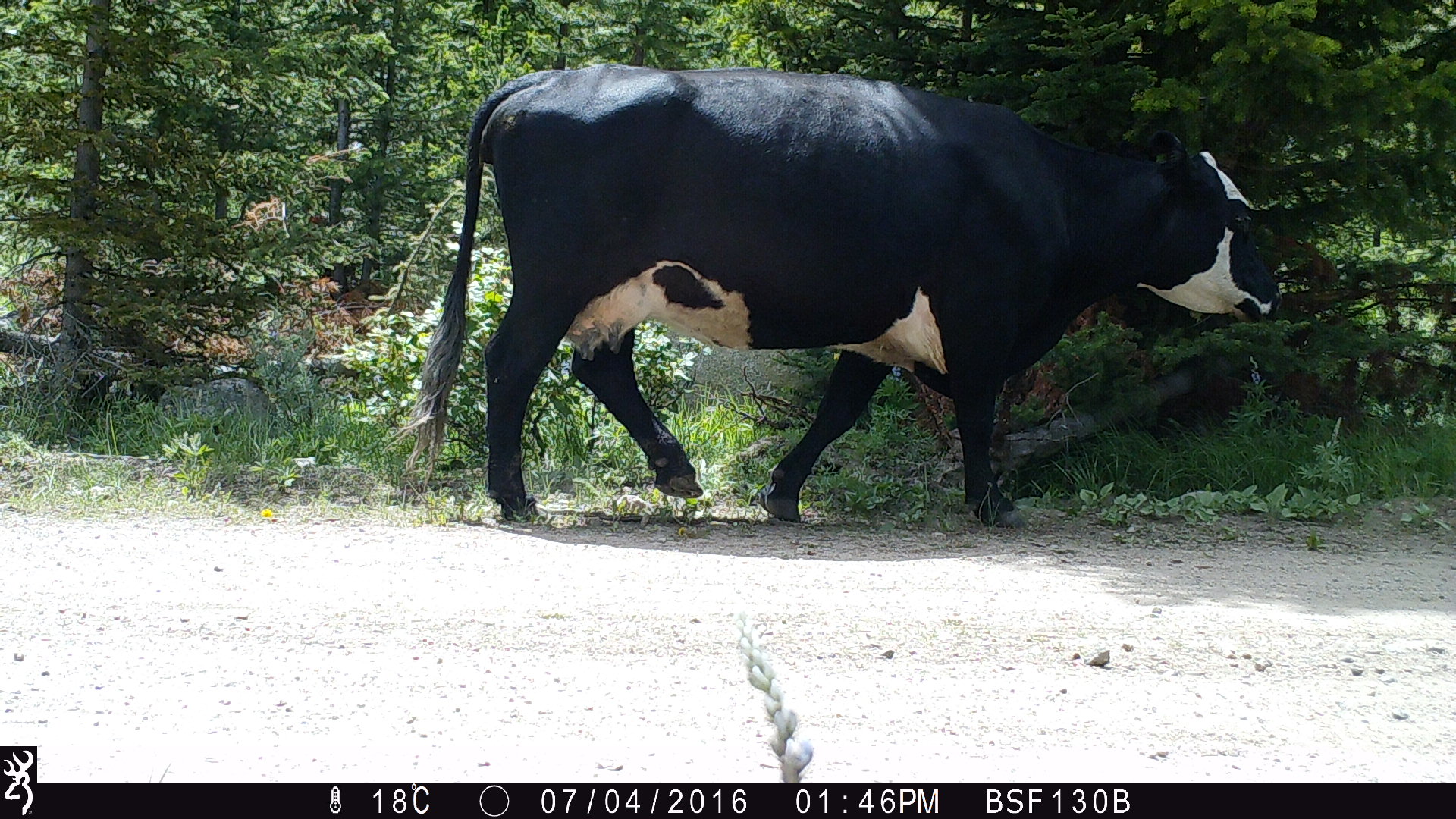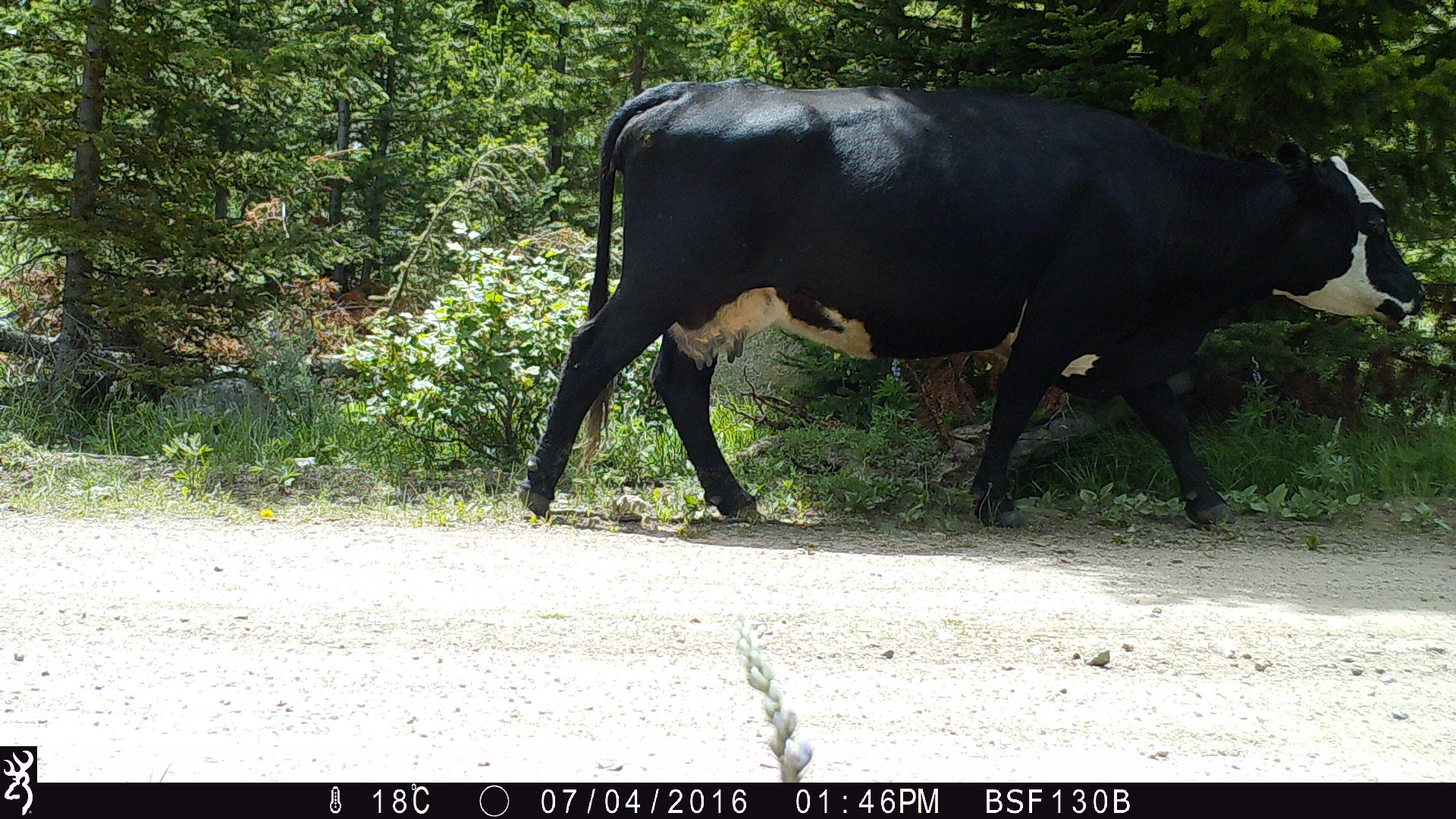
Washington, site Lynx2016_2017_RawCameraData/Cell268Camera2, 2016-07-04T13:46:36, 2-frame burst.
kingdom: Animalia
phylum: Chordata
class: Mammalia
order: Artiodactyla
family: Bovidae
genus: Bos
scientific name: Bos taurus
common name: domestic cattle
Domestic cattle (Bos taurus). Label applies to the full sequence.